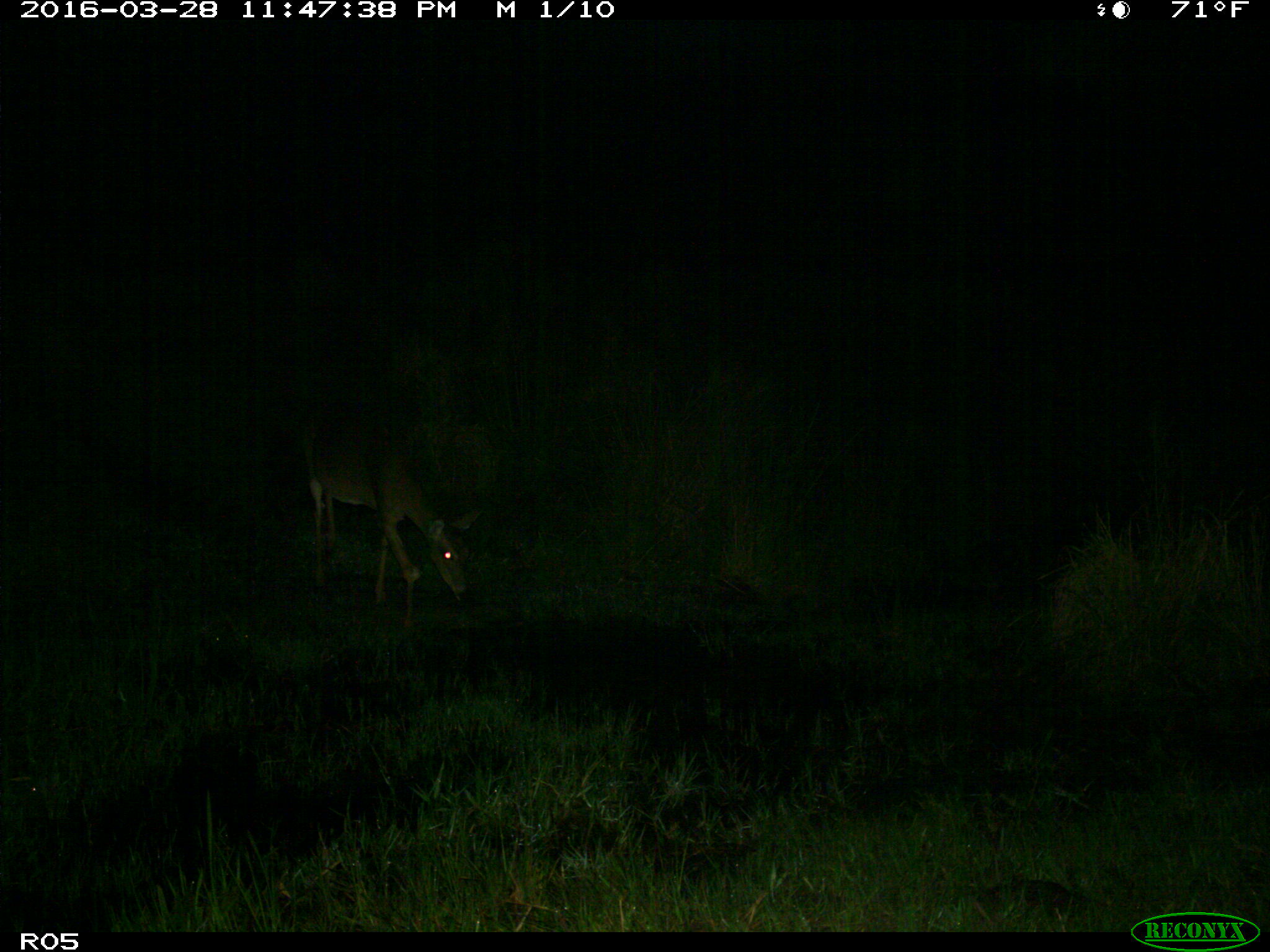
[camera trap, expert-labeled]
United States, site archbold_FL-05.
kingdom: Animalia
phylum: Chordata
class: Mammalia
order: Artiodactyla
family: Cervidae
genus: Odocoileus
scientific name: Odocoileus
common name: deer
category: unidentified deer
Unidentified deer (deer) (Odocoileus).